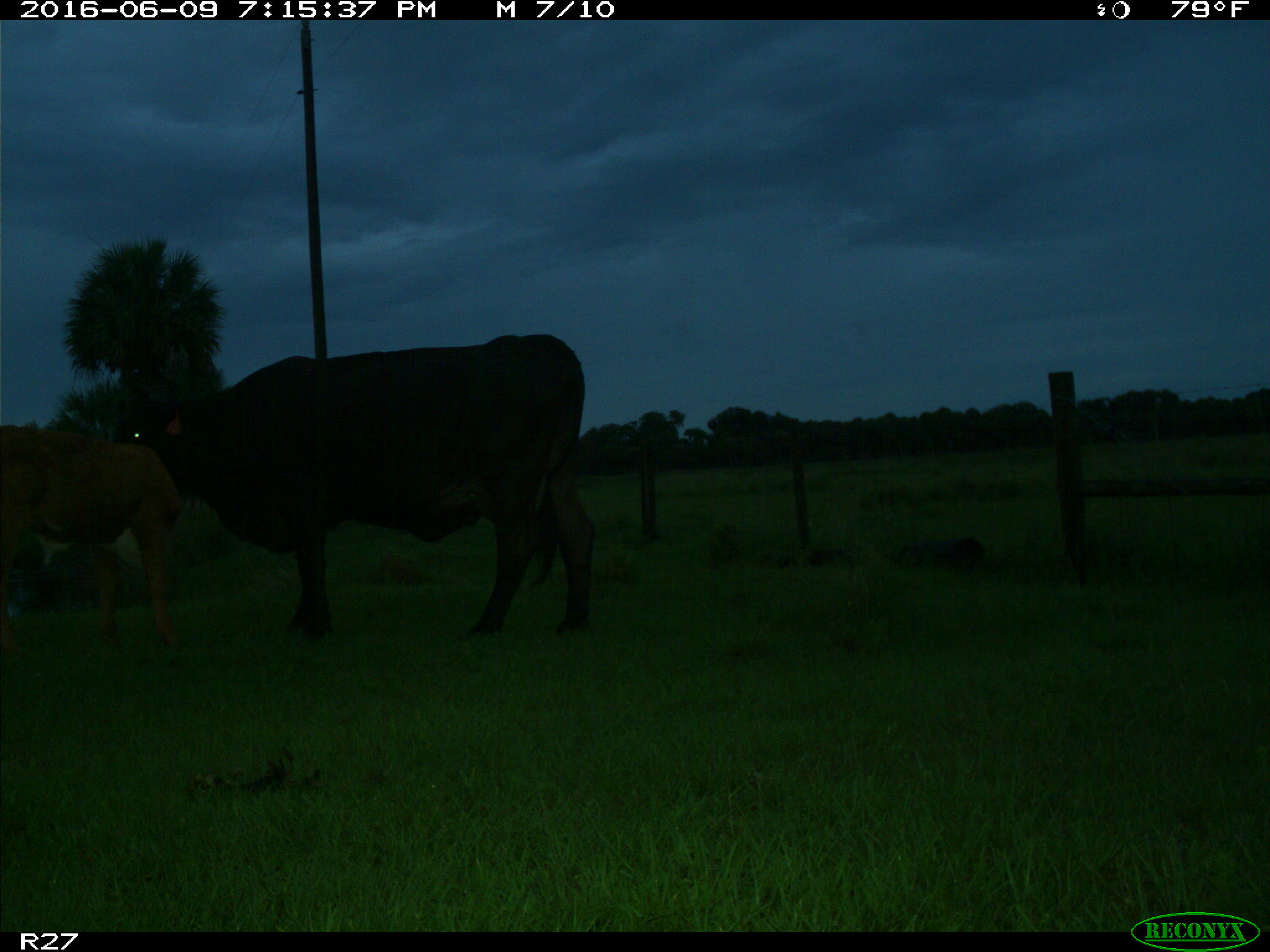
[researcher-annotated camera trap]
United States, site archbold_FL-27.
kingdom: Animalia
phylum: Chordata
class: Mammalia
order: Artiodactyla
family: Bovidae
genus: Bos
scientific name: Bos taurus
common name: domestic cow